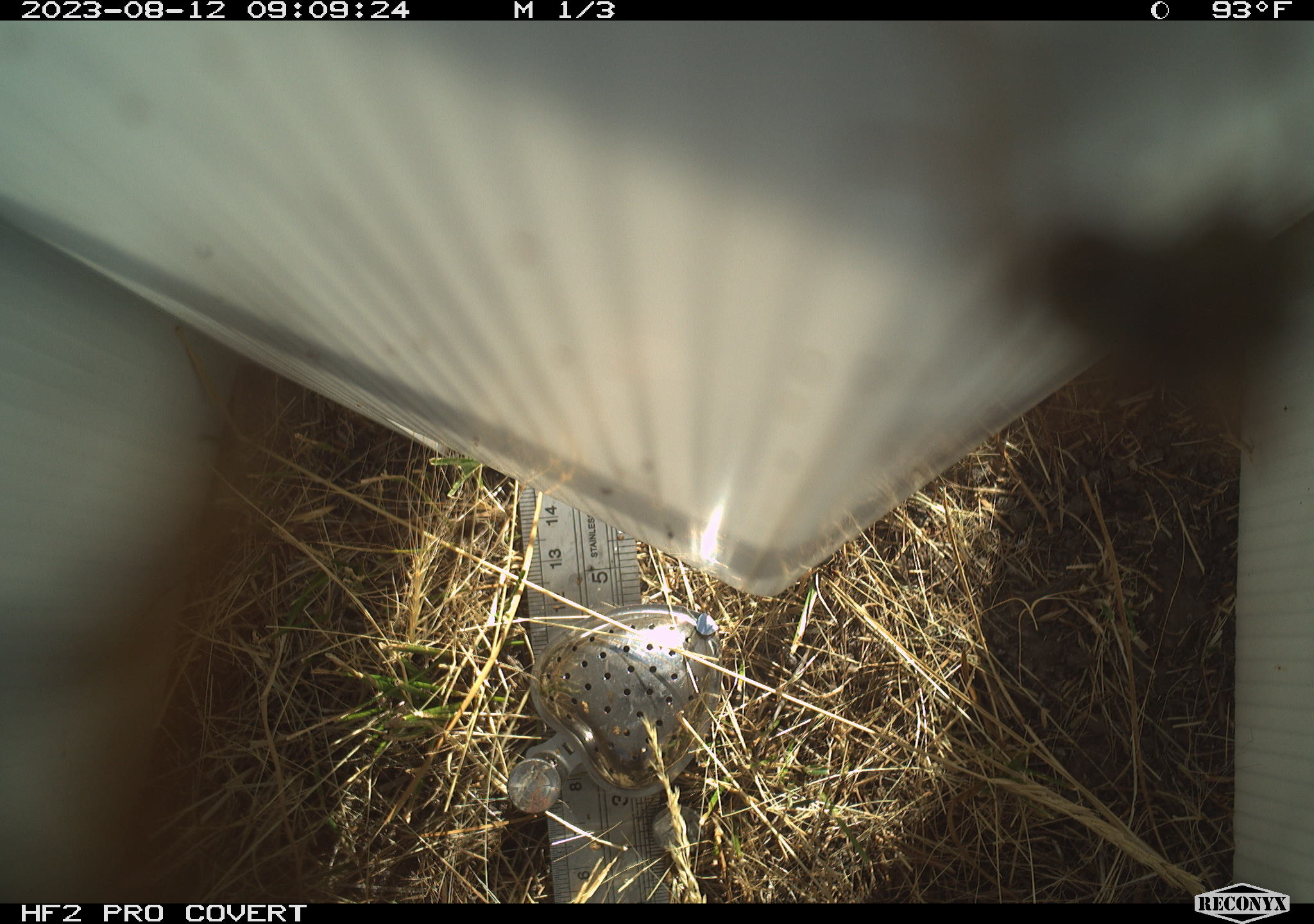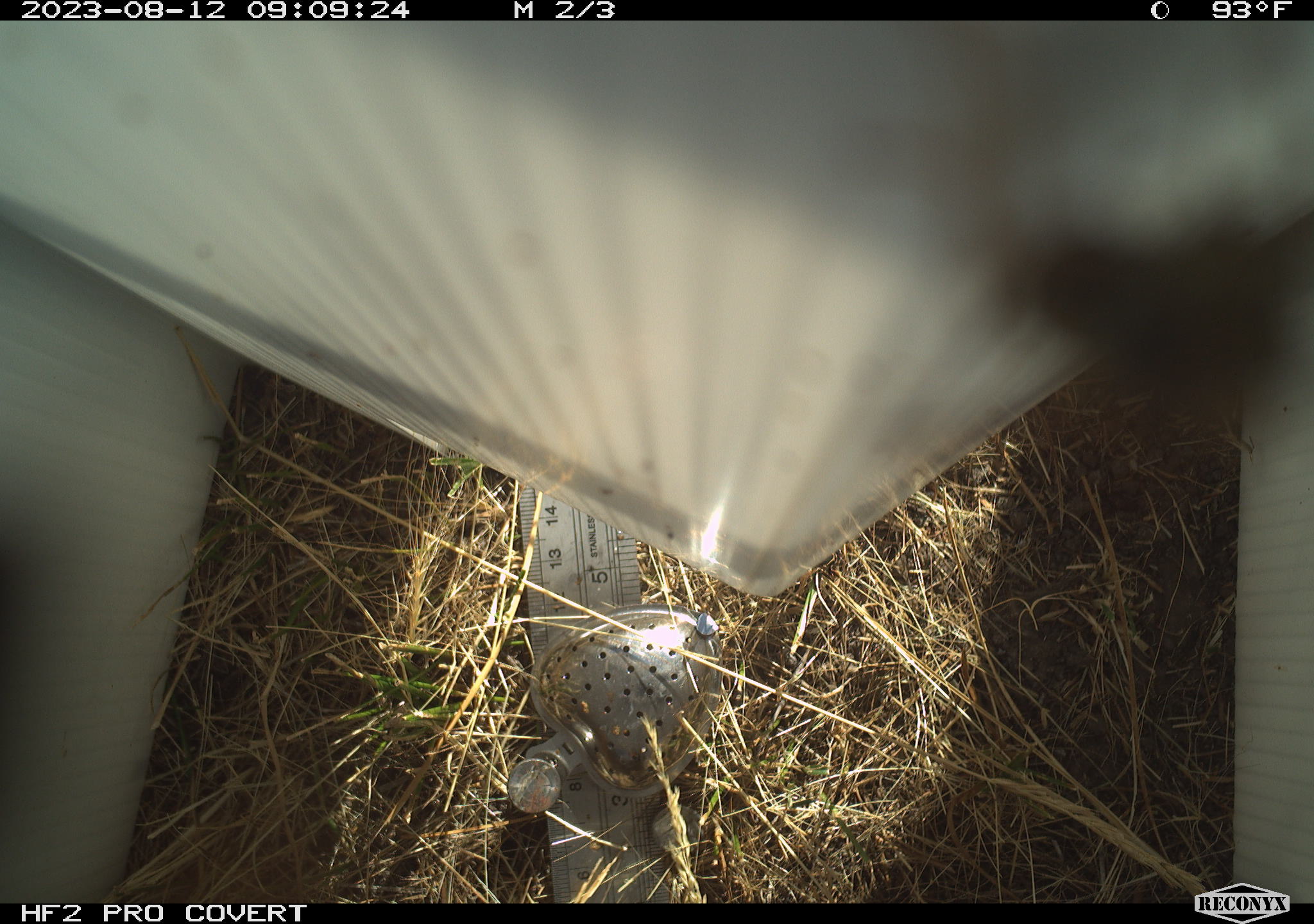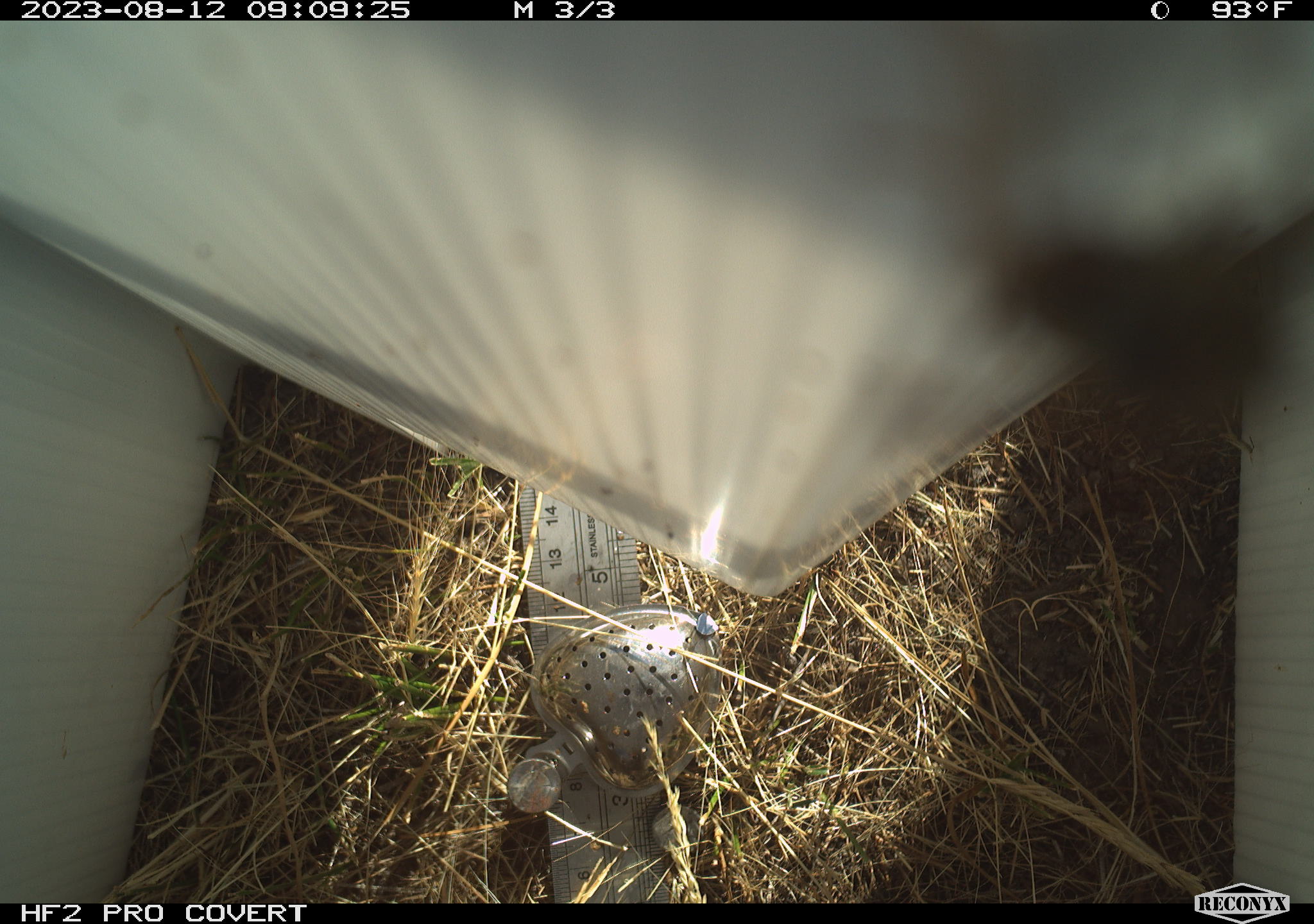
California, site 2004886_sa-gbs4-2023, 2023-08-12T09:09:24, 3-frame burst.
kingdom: Animalia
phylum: Arthropoda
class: Insecta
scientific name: Insecta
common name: insect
Insect (Insecta).